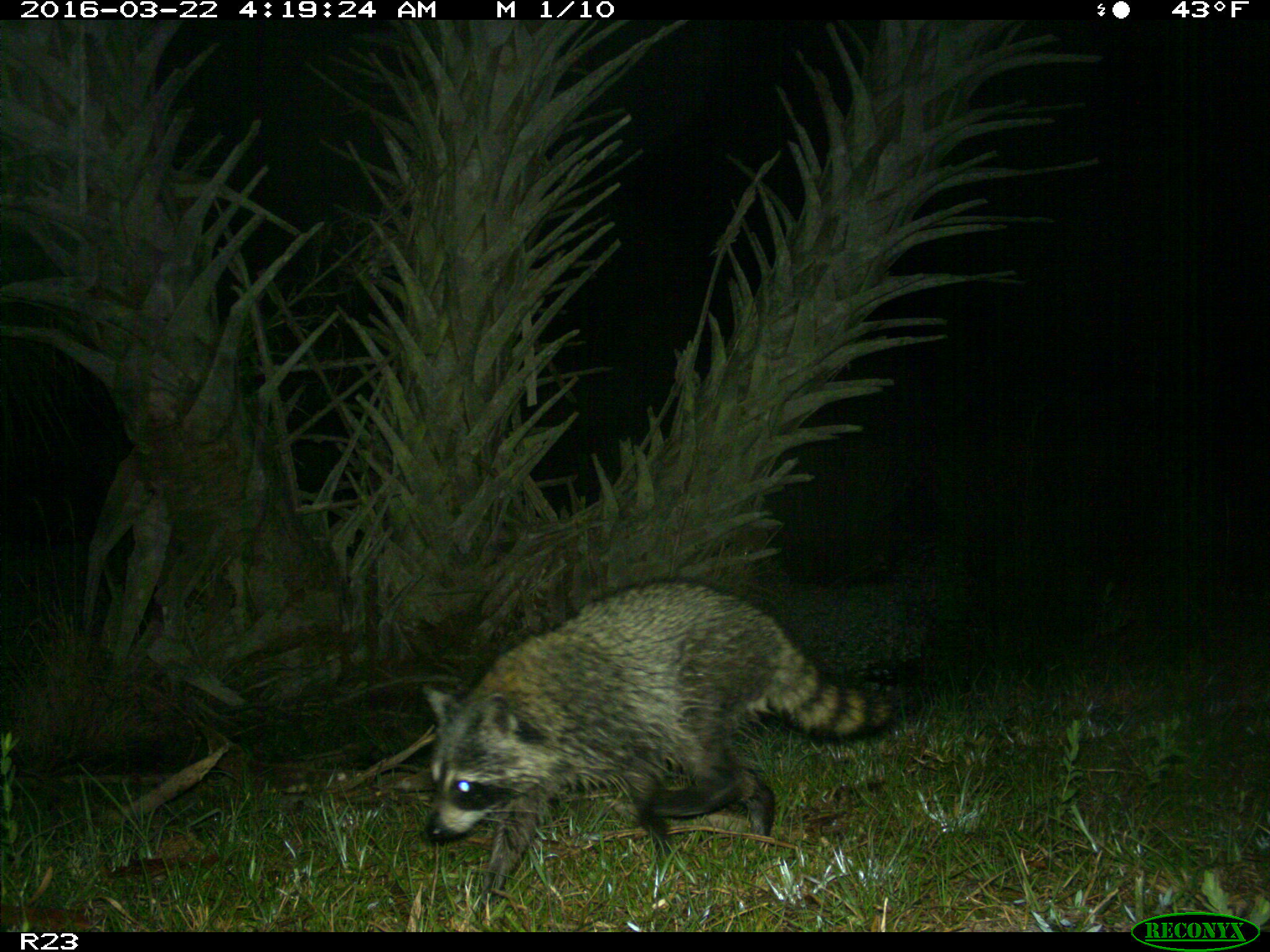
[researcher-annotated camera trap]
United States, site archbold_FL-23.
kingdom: Animalia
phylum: Chordata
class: Mammalia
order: Carnivora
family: Procyonidae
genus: Procyon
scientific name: Procyon lotor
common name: common raccoon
Procyon lotor (common raccoon).